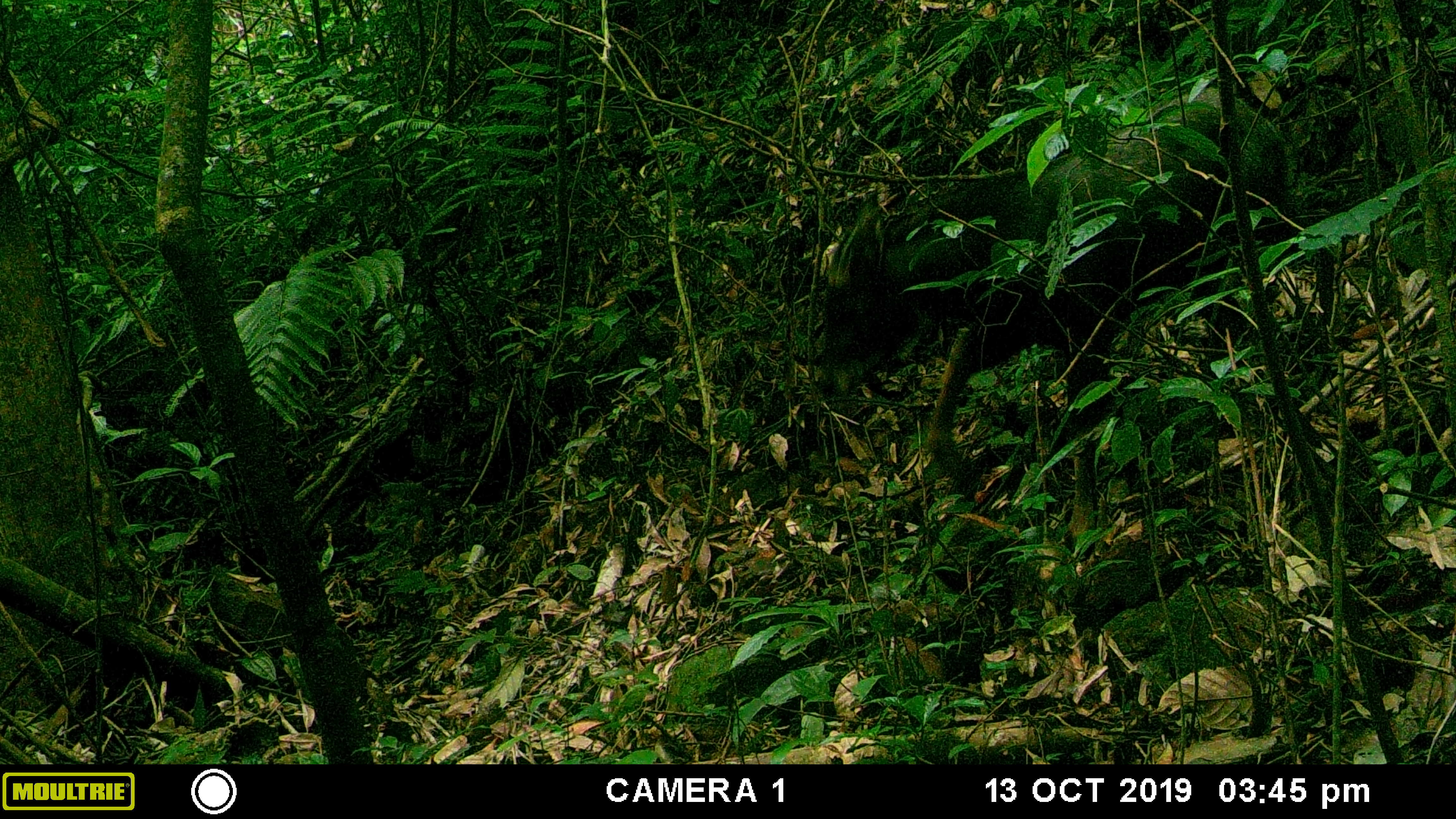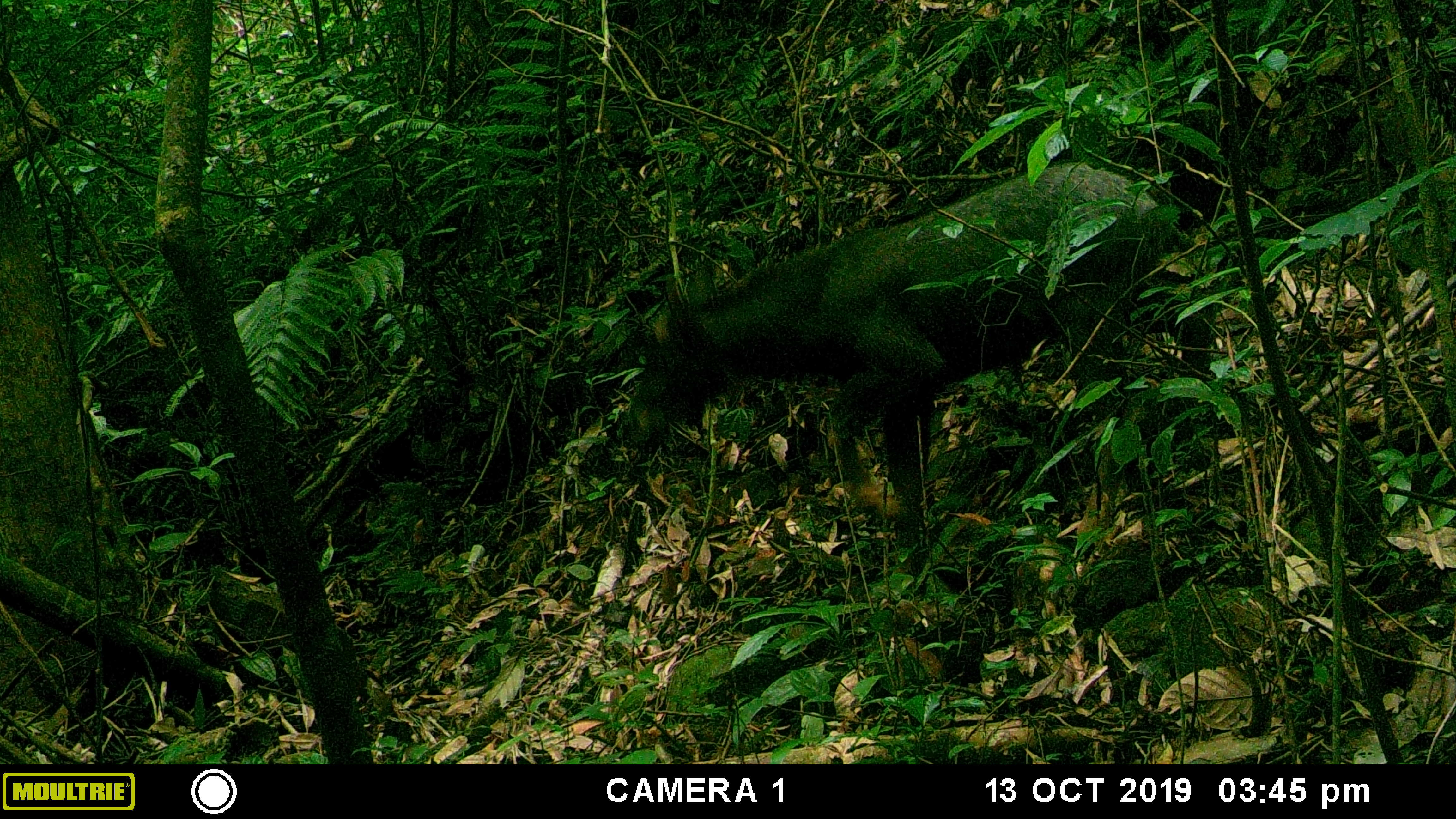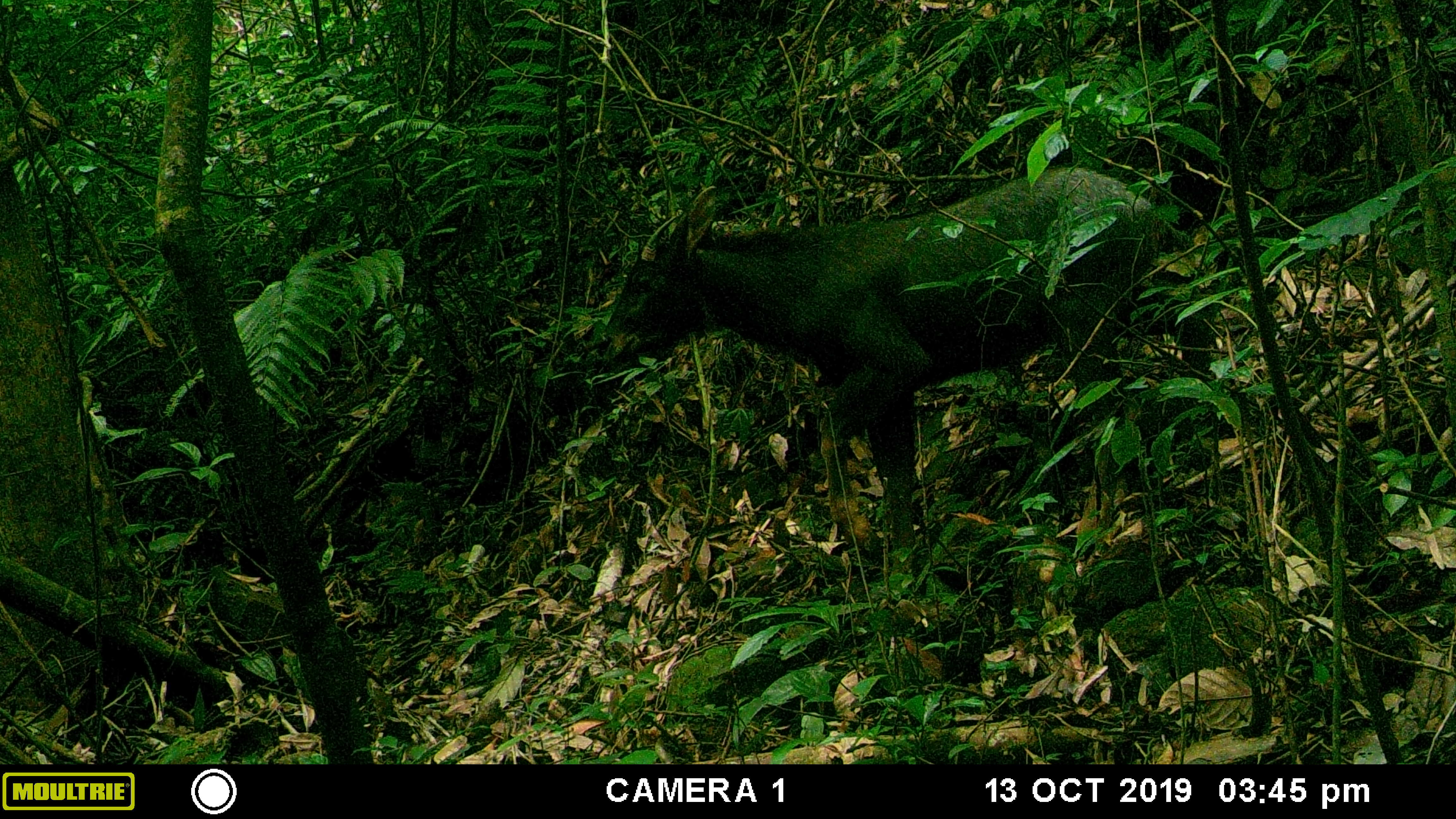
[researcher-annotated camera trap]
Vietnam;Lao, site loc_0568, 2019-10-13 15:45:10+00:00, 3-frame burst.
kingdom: Animalia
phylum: Chordata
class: Mammalia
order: Artiodactyla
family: Bovidae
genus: Capricornis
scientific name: Capricornis sumatraensis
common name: chinese serow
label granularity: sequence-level